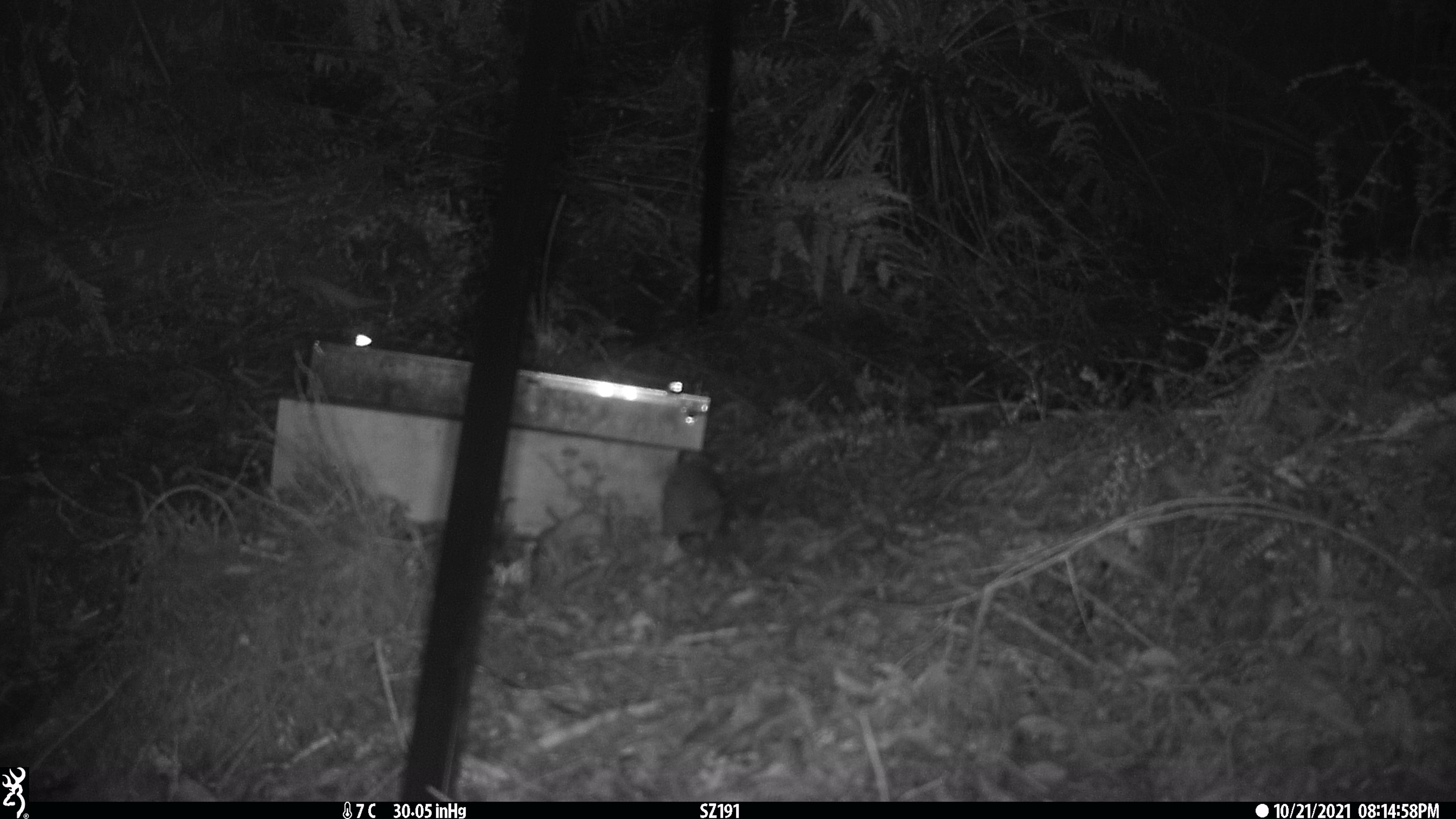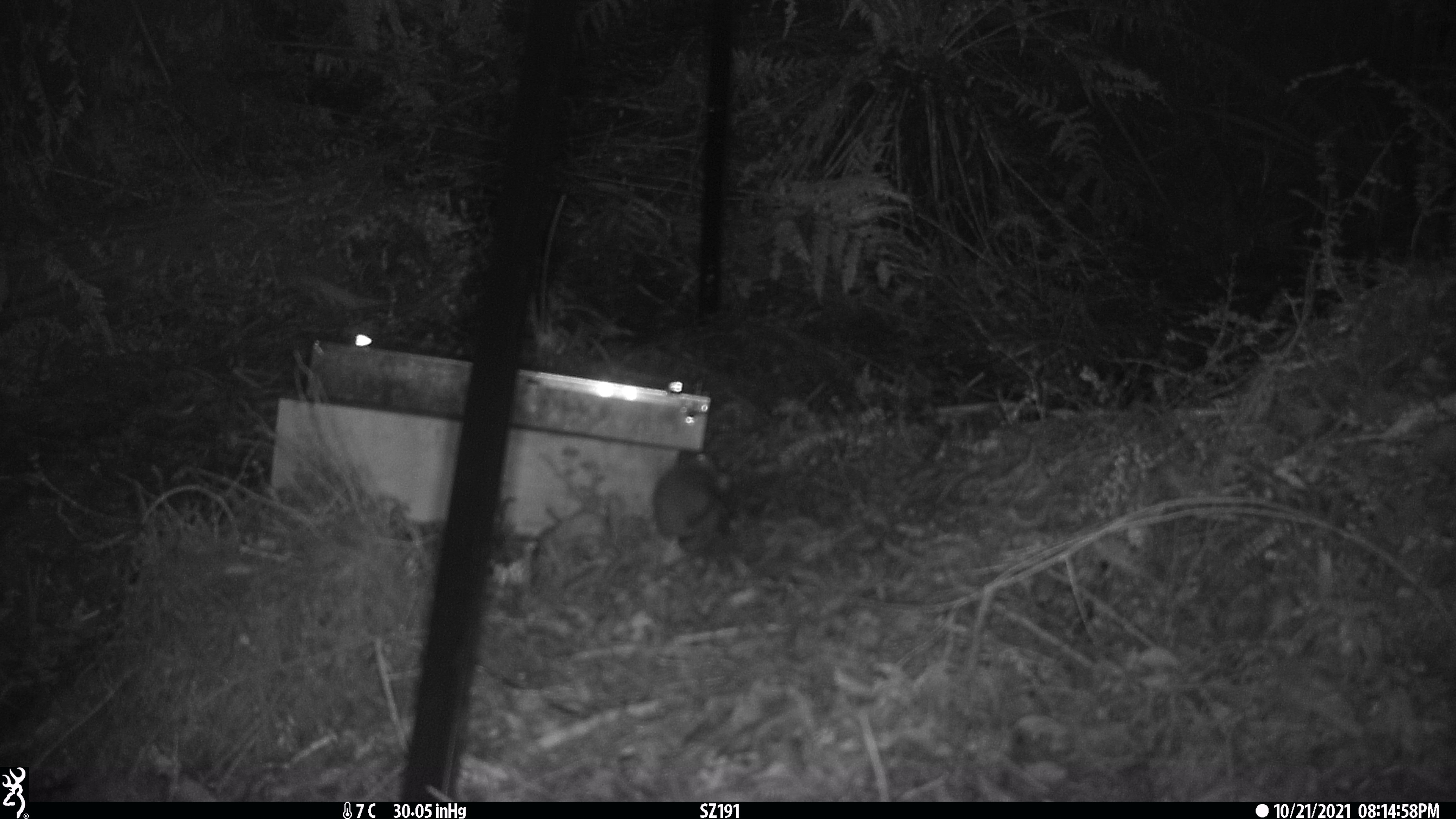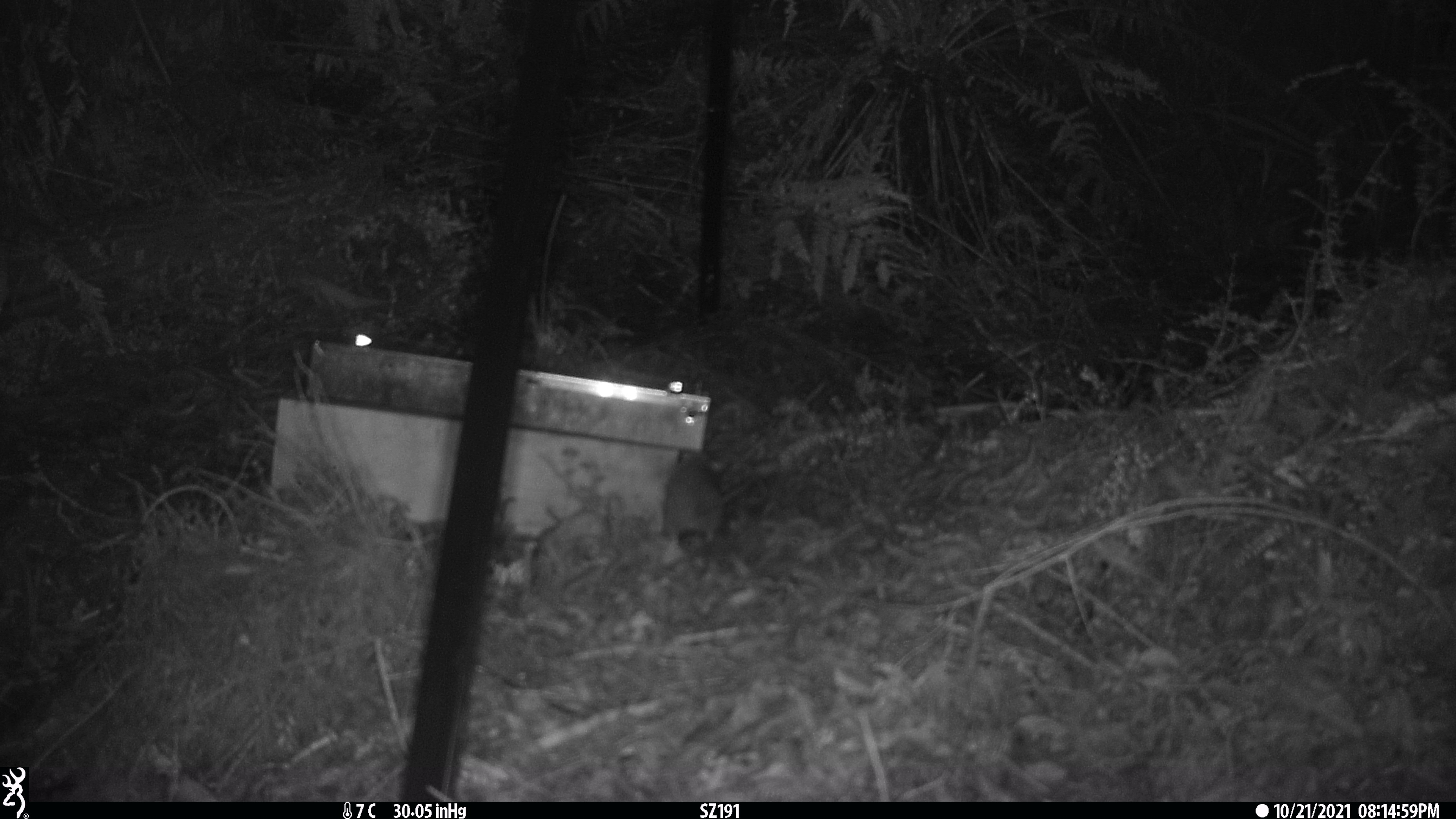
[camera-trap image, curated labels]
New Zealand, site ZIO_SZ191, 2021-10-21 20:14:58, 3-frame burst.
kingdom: Animalia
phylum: Chordata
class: Mammalia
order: Rodentia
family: Muridae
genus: Rattus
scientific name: Rattus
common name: rat